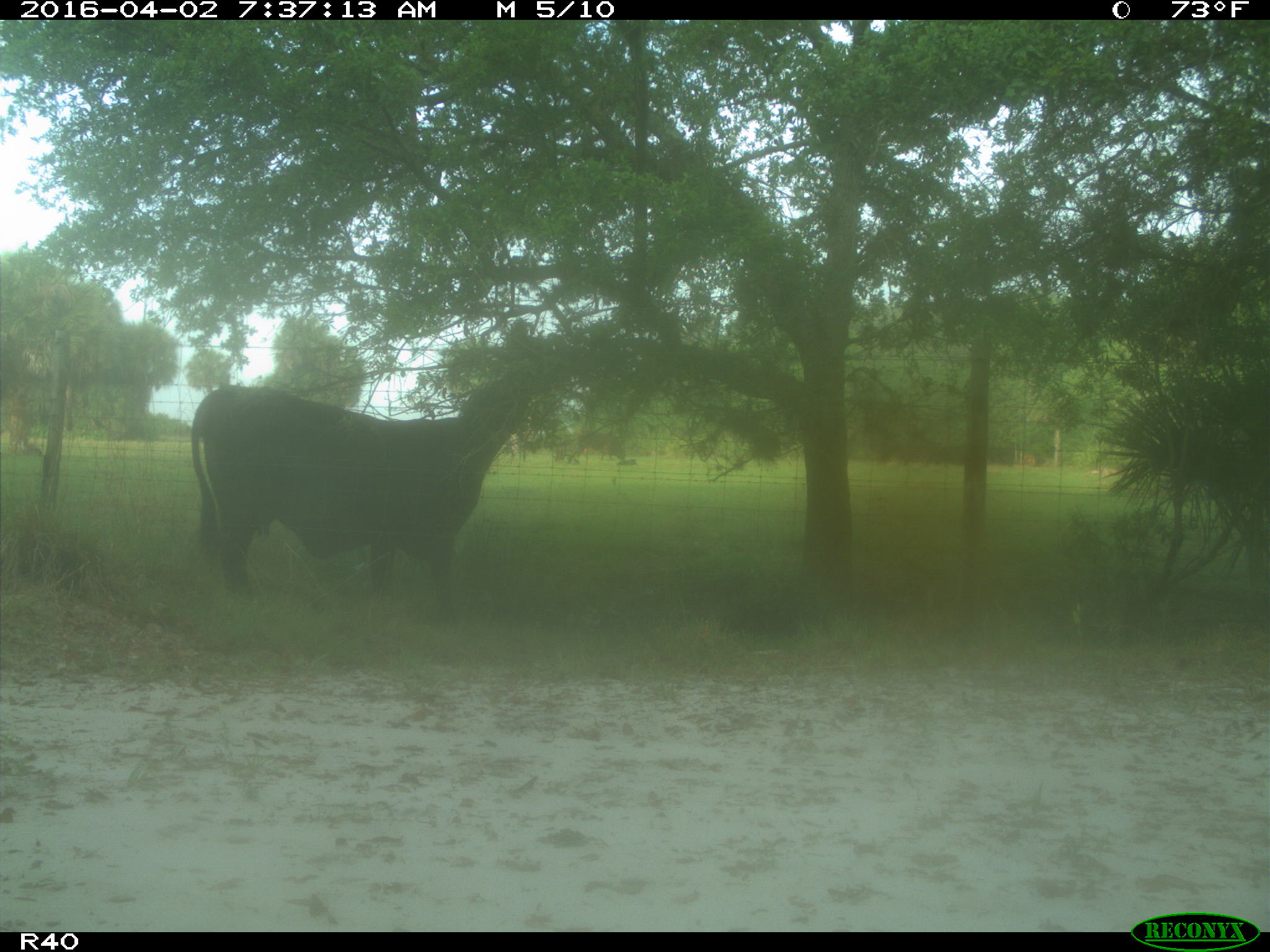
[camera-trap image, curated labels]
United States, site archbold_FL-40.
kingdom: Animalia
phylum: Chordata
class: Mammalia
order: Artiodactyla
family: Bovidae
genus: Bos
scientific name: Bos taurus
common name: domestic cow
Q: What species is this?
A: Bos taurus (domestic cow).